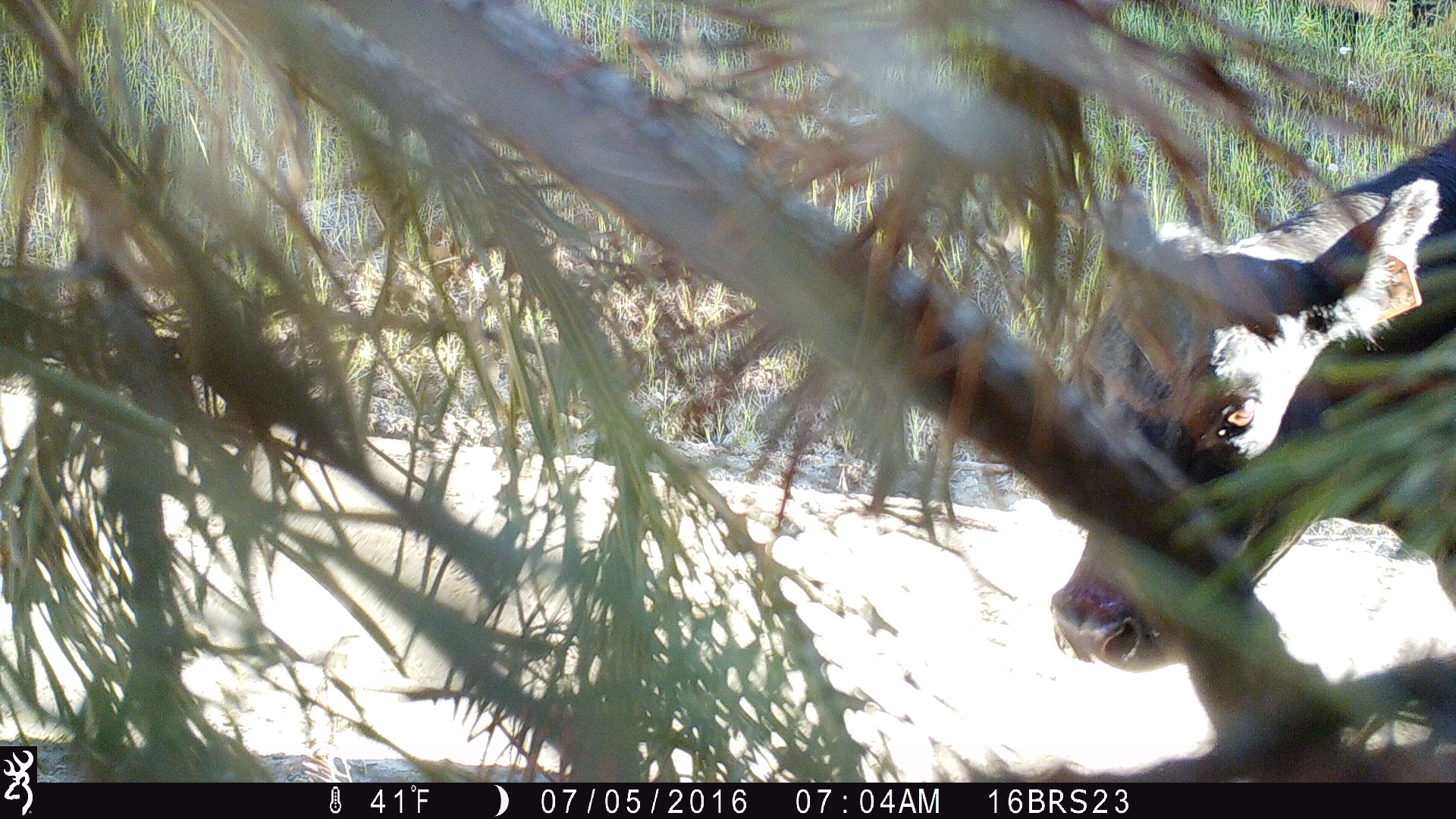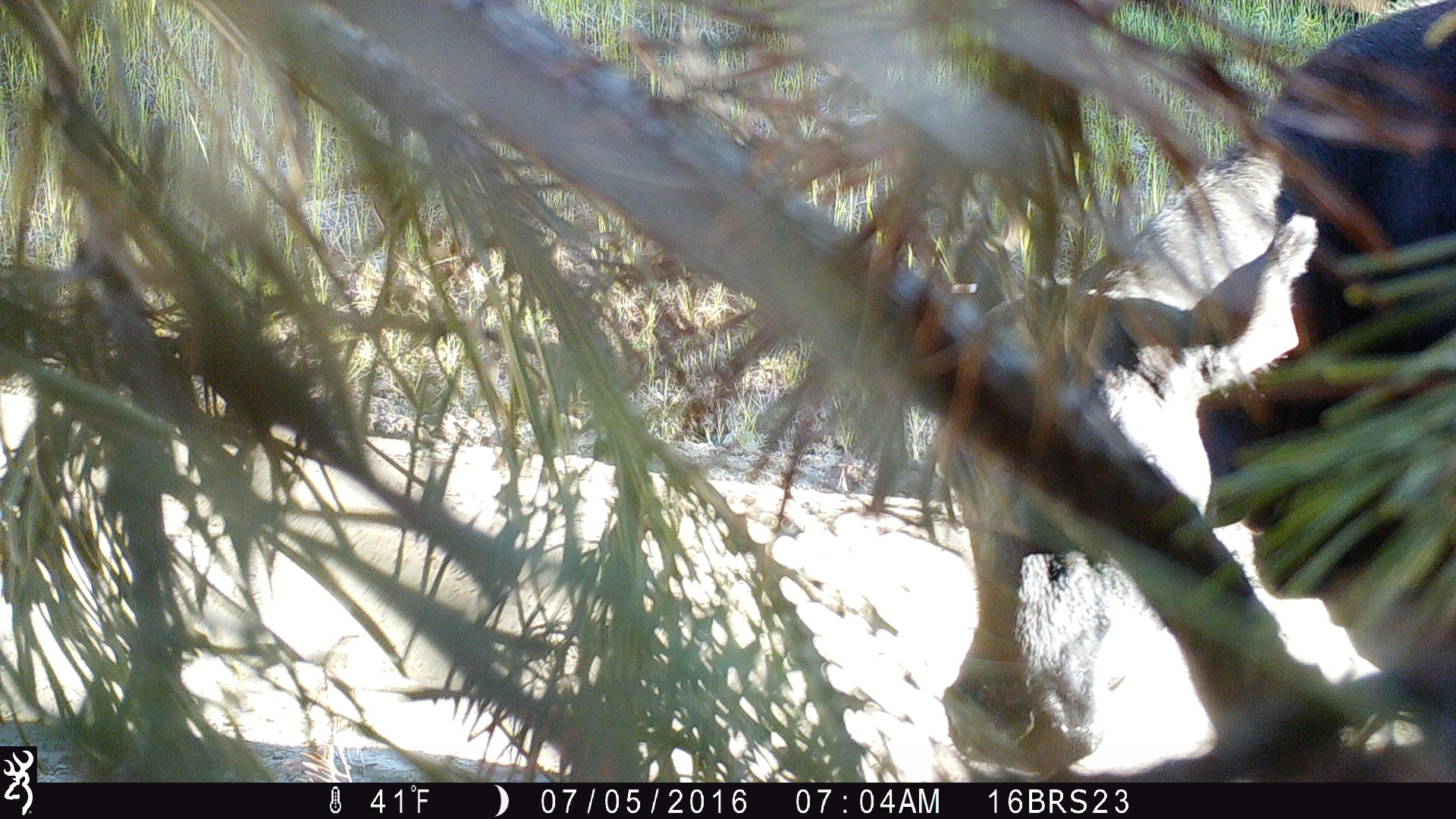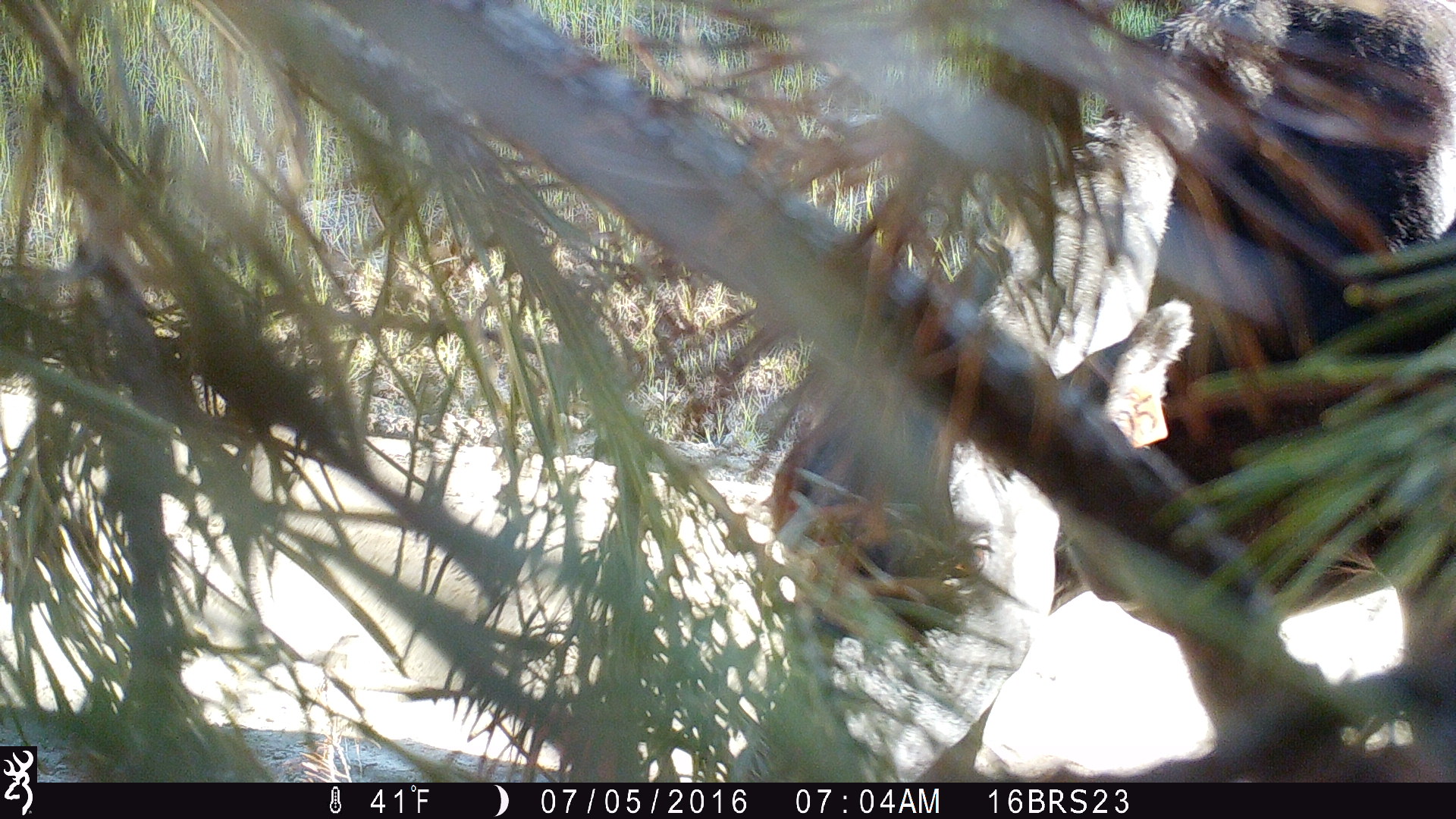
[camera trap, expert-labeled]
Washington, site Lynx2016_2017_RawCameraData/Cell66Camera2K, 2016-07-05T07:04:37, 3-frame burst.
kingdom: Animalia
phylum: Chordata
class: Mammalia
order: Artiodactyla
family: Bovidae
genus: Bos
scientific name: Bos taurus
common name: domestic cattle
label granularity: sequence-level